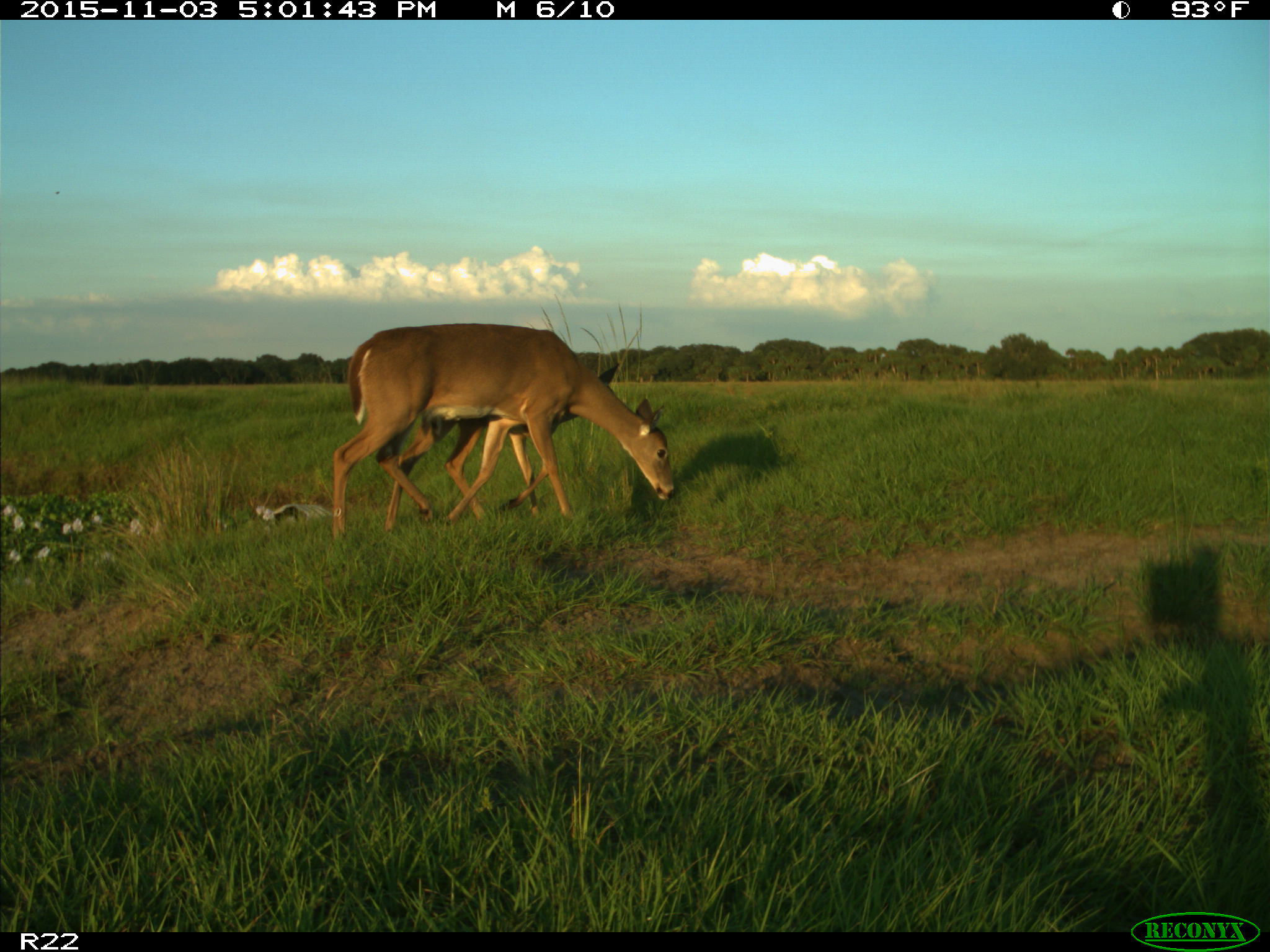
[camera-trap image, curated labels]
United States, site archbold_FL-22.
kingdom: Animalia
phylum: Chordata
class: Mammalia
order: Artiodactyla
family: Cervidae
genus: Odocoileus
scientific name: Odocoileus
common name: deer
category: unidentified deer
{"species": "unidentified deer (deer) (Odocoileus)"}